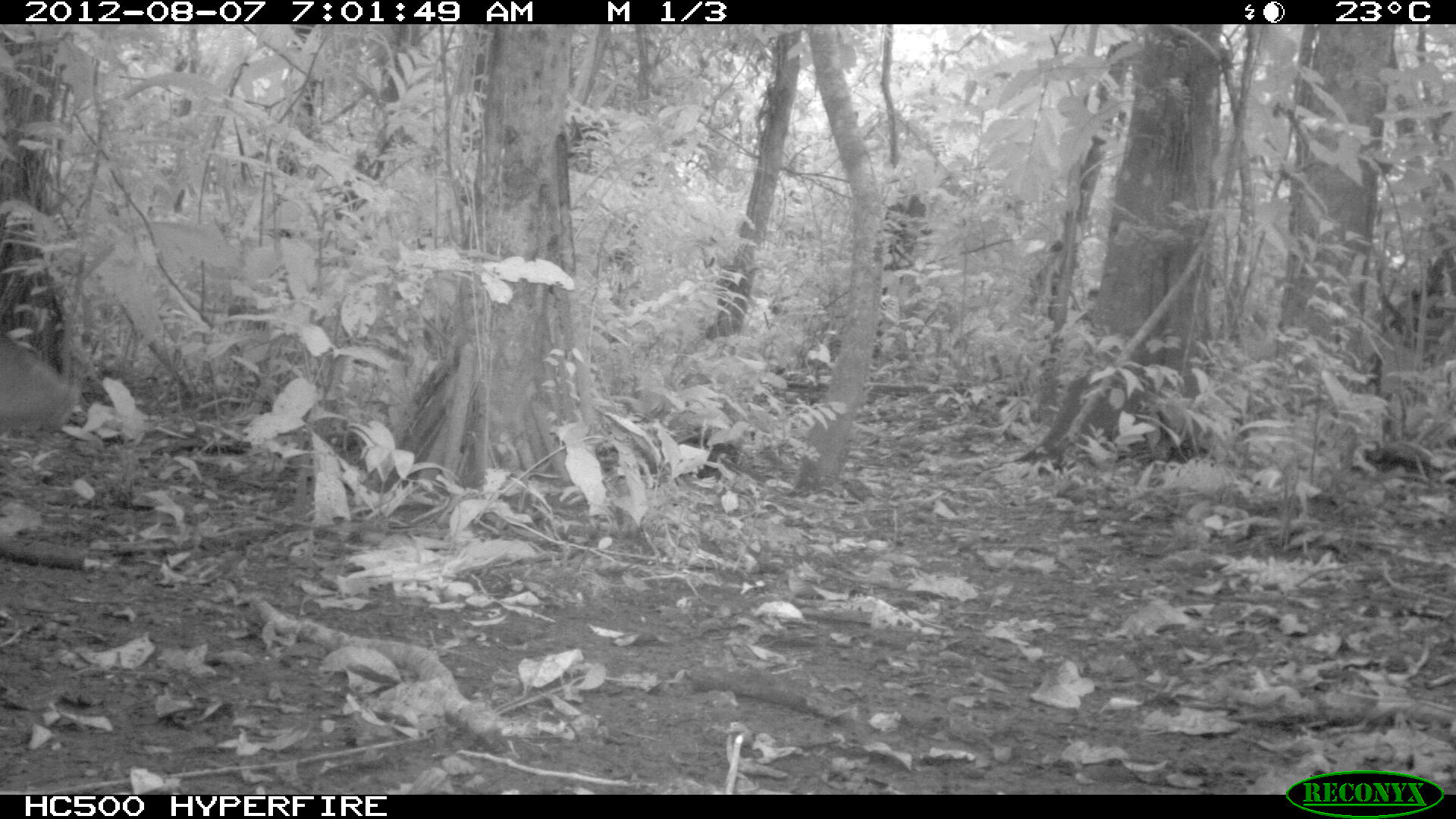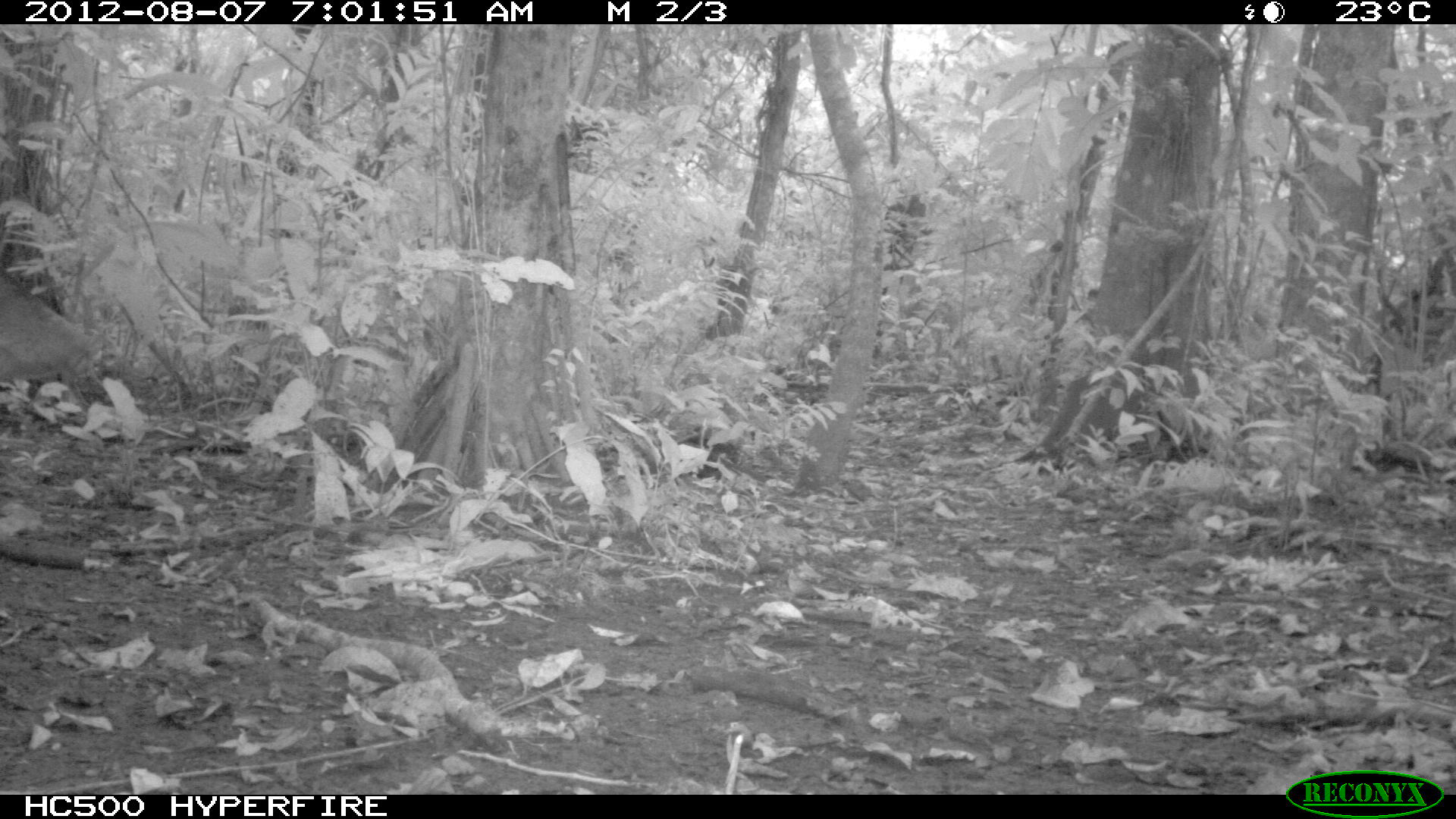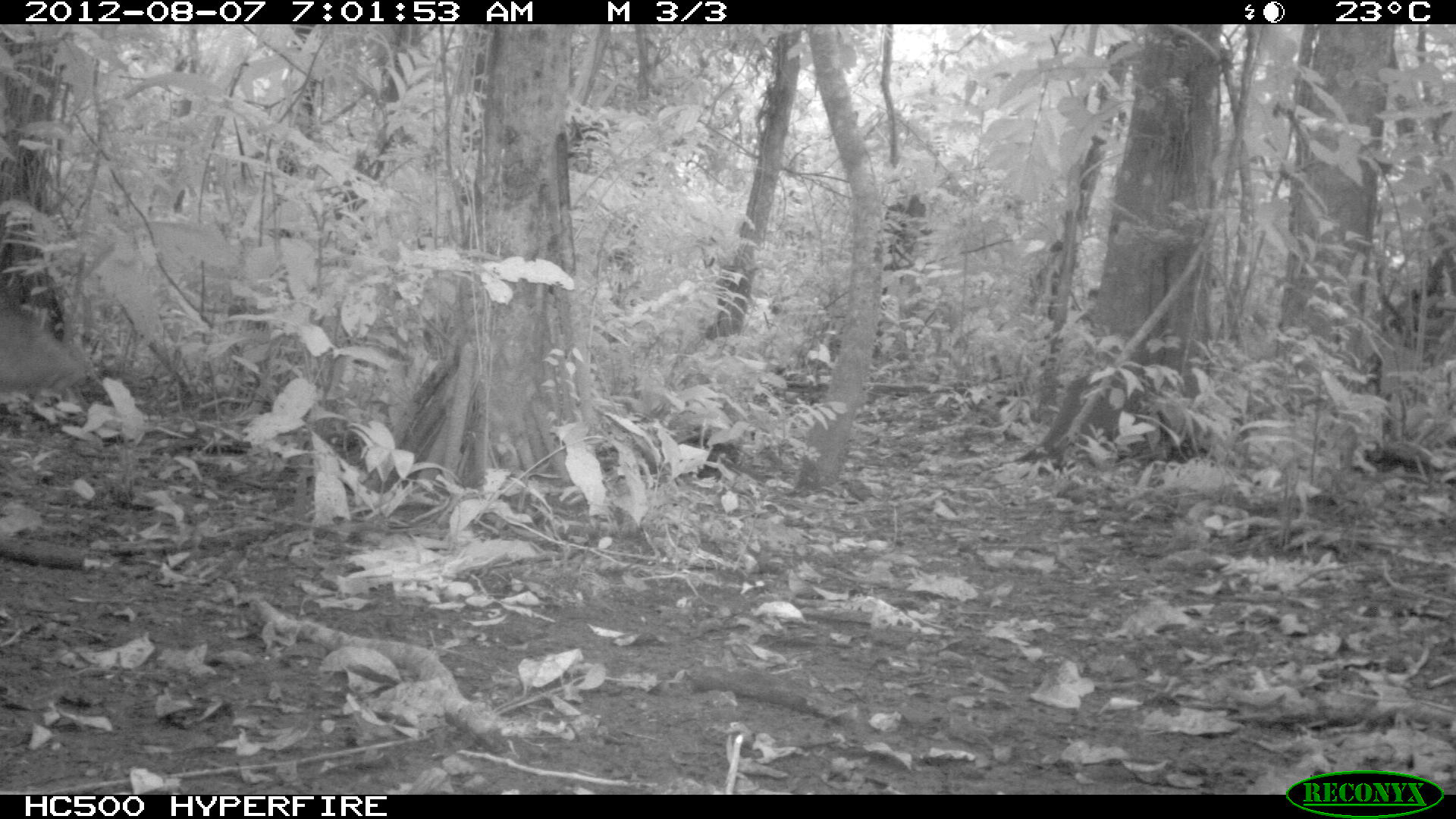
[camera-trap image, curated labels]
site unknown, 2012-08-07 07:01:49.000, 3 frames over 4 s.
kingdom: Animalia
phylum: Chordata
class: Mammalia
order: Artiodactyla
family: Tayassuidae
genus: Tayassu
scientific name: Tayassu pecari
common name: white-lipped peccary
Tayassu pecari (white-lipped peccary).